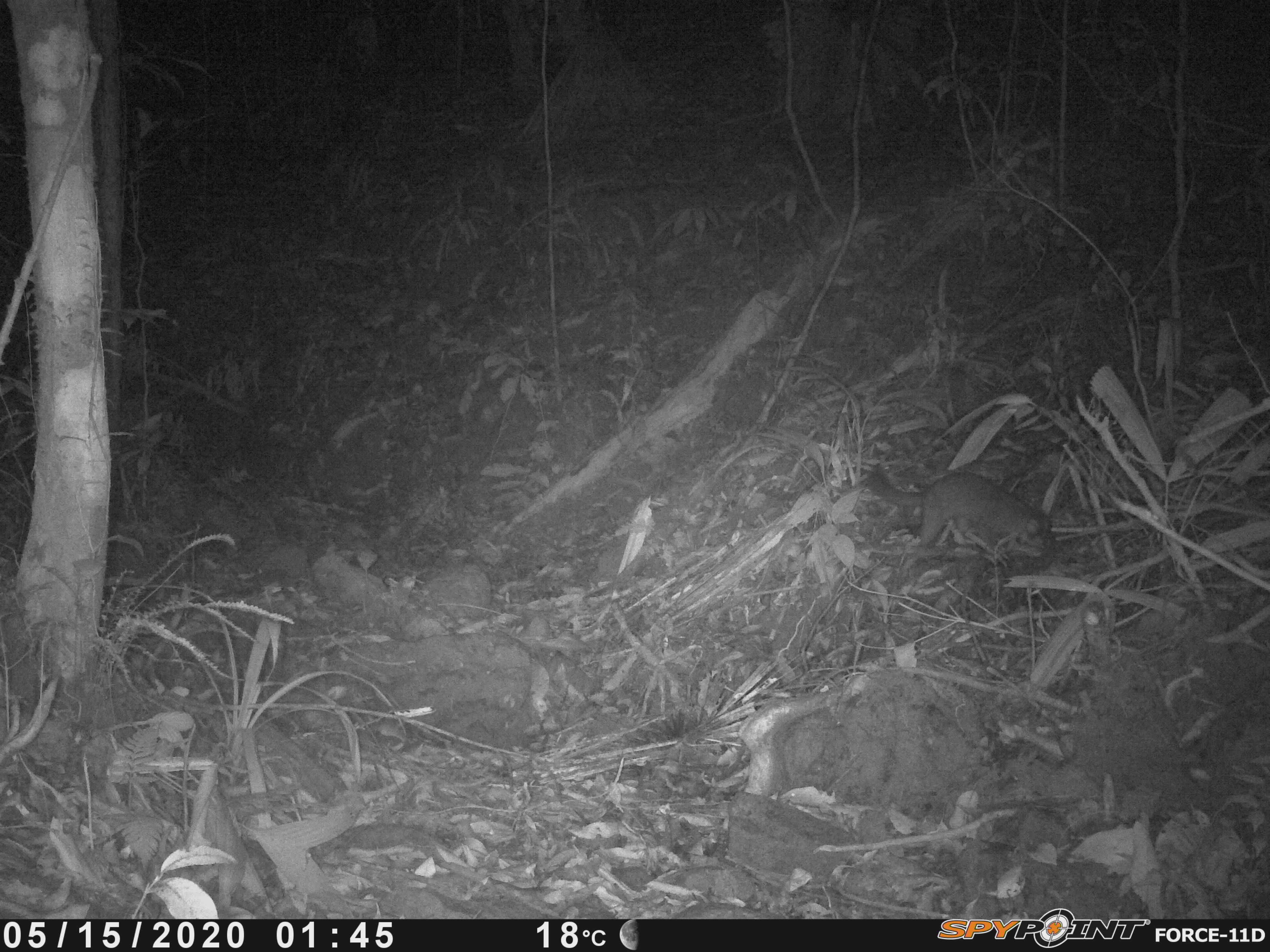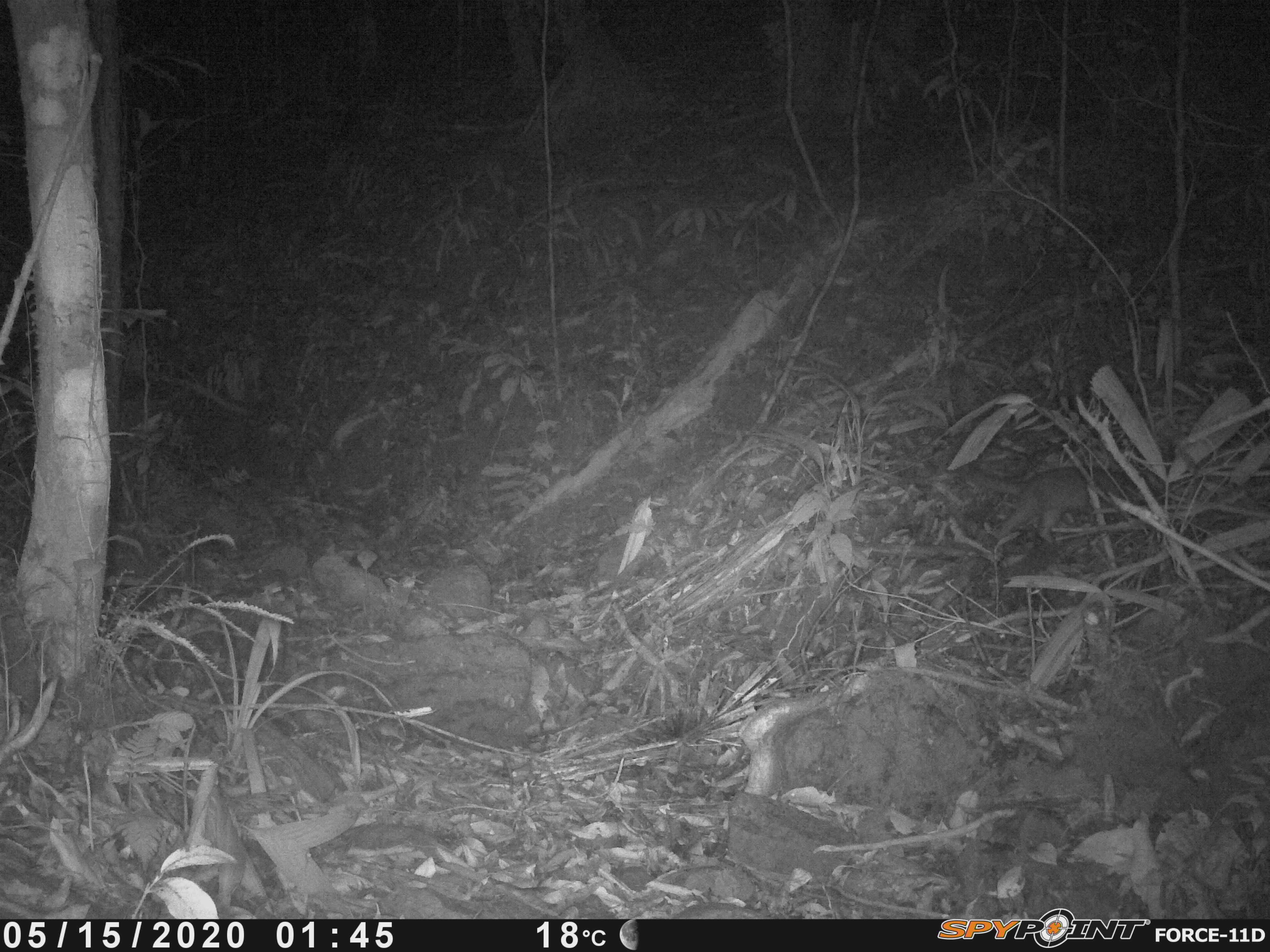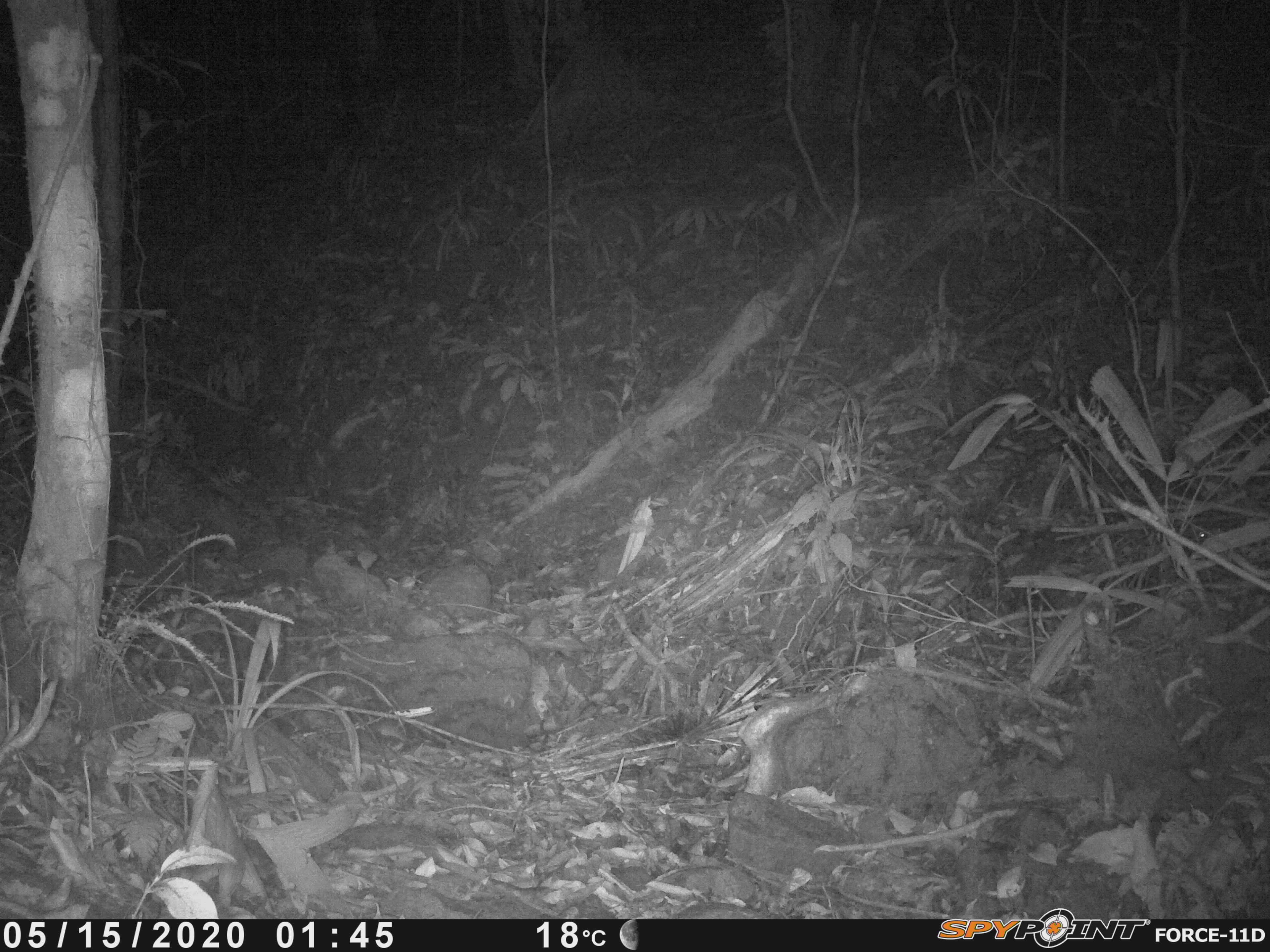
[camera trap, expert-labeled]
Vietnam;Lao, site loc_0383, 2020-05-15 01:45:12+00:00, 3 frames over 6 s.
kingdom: Animalia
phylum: Chordata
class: Mammalia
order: Carnivora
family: Mustelidae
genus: Melogale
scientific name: Melogale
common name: ferret badger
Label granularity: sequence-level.